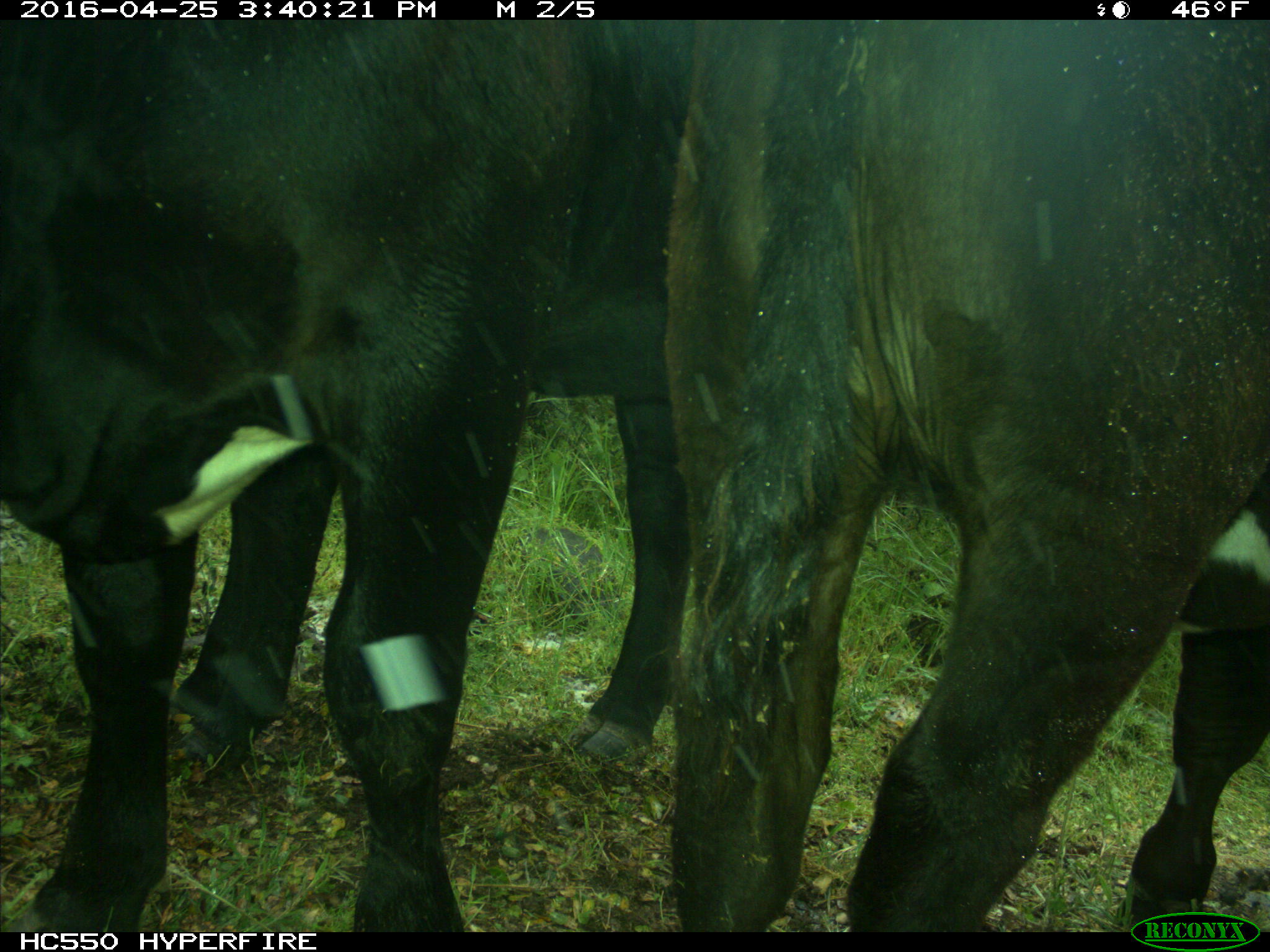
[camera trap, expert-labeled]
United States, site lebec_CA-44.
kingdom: Animalia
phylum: Chordata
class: Mammalia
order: Artiodactyla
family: Bovidae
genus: Bos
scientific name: Bos taurus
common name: domestic cow